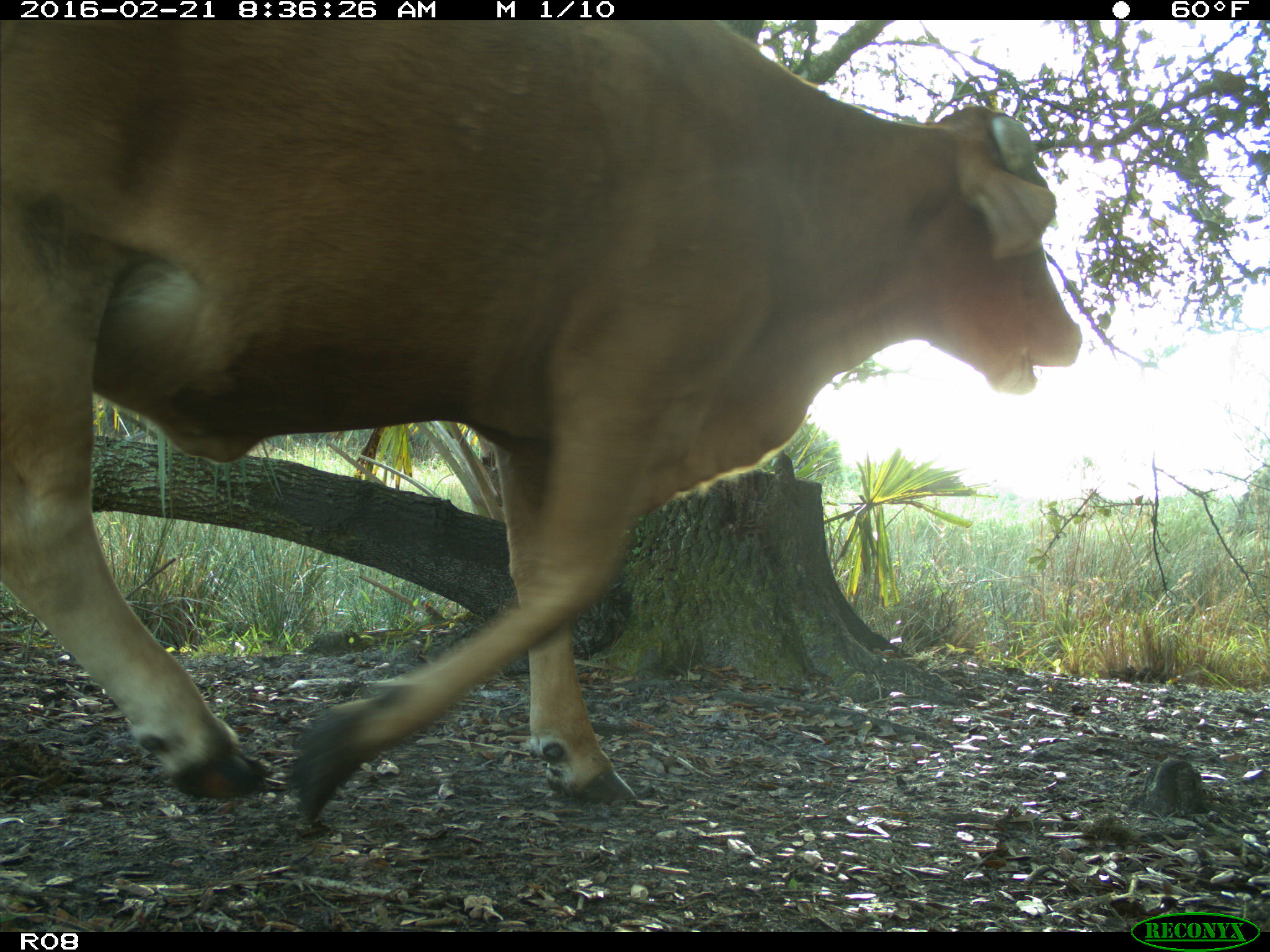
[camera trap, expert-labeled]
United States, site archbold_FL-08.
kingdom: Animalia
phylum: Chordata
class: Mammalia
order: Artiodactyla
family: Bovidae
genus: Bos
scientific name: Bos taurus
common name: domestic cow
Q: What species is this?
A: Bos taurus (domestic cow).